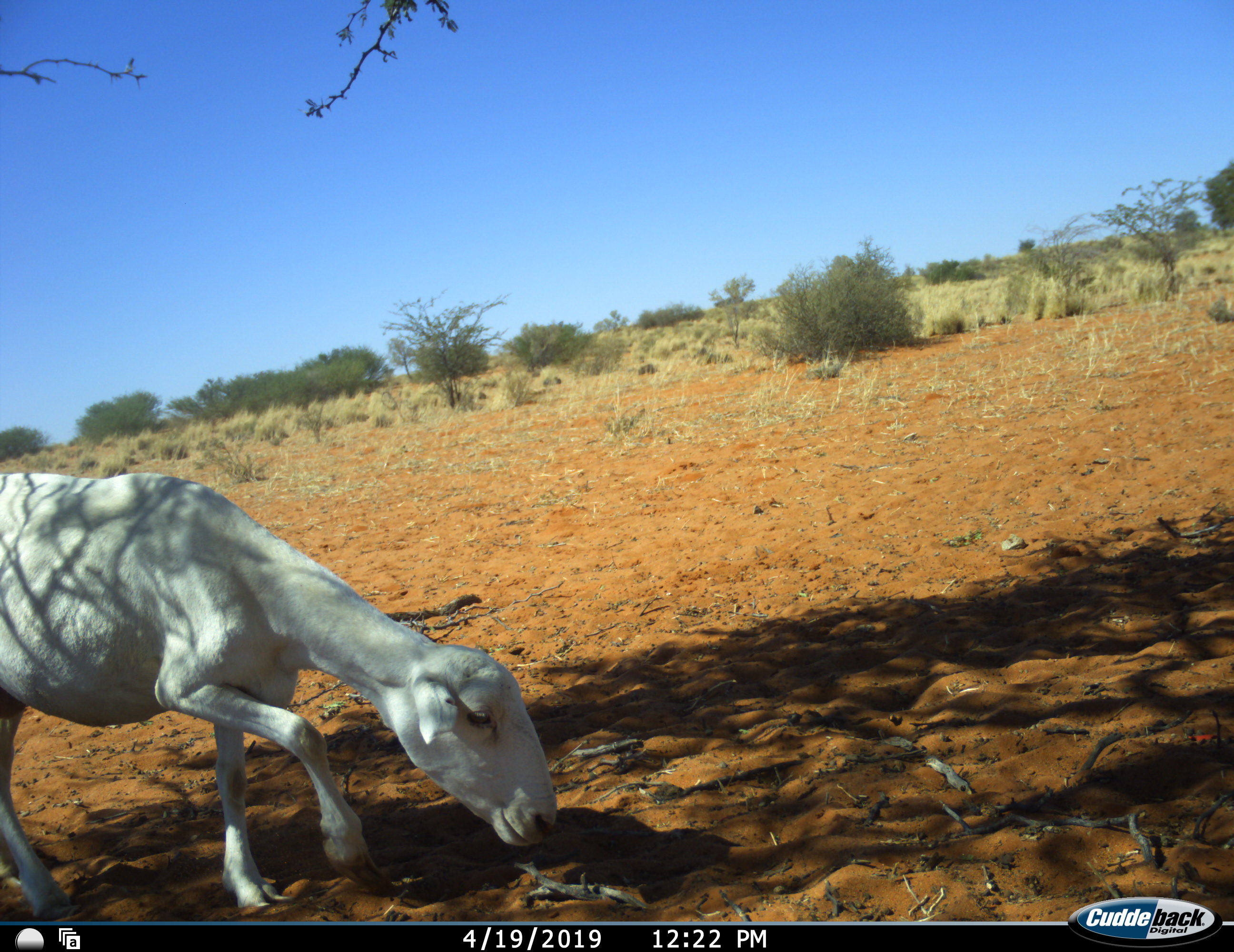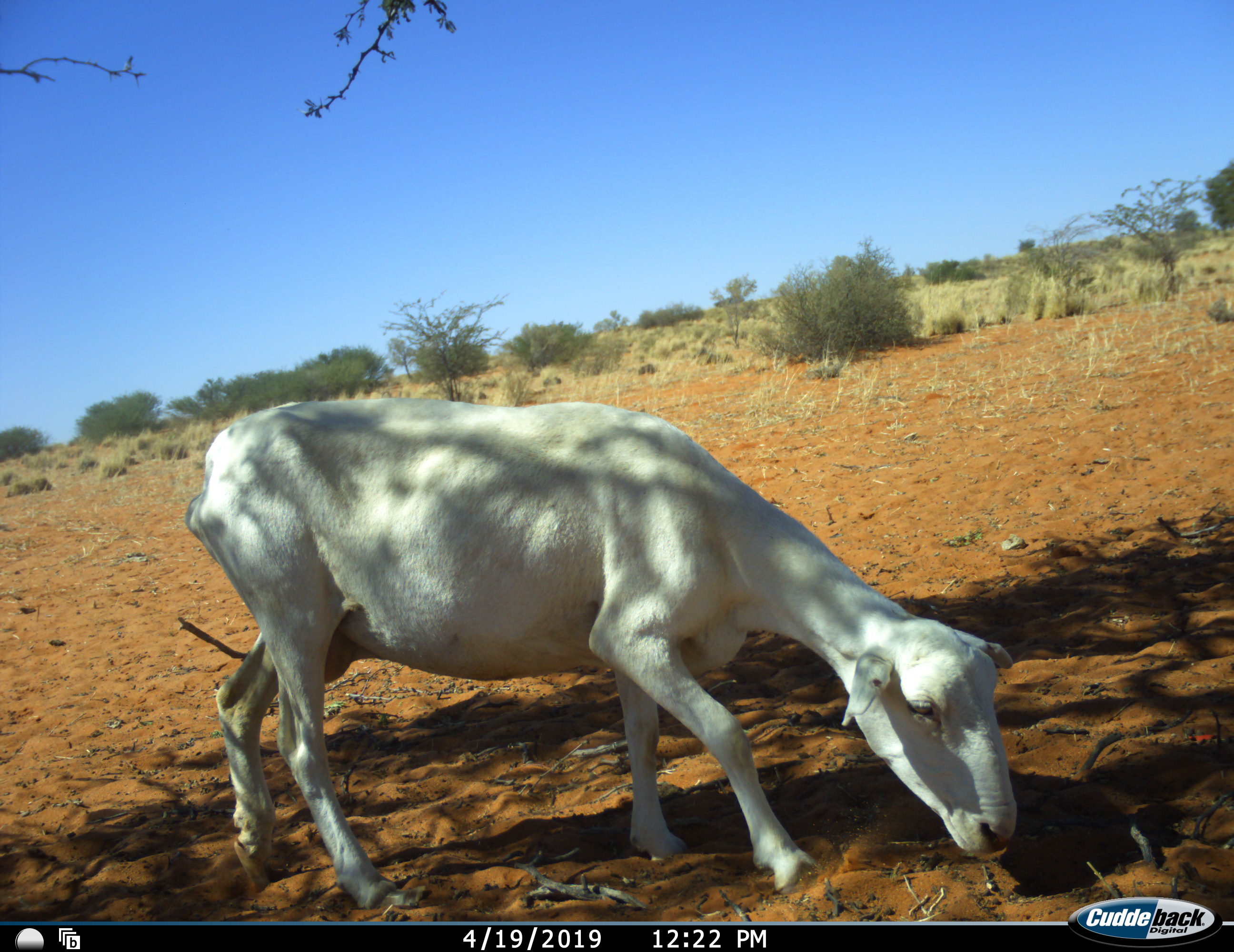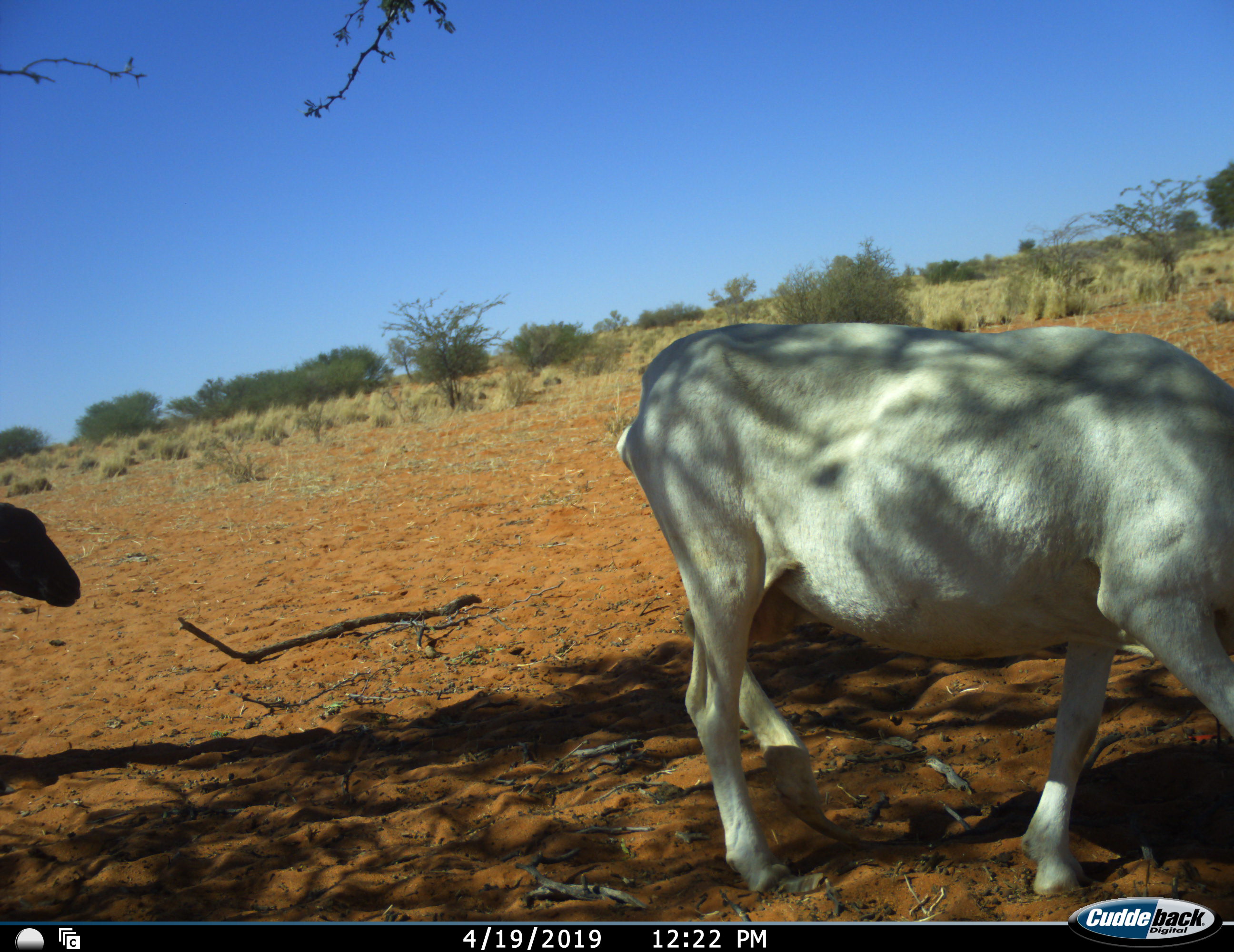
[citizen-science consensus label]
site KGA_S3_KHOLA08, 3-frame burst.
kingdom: Animalia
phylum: Chordata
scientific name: Vertebrata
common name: domestic animal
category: domesticanimal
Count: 2.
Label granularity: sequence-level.